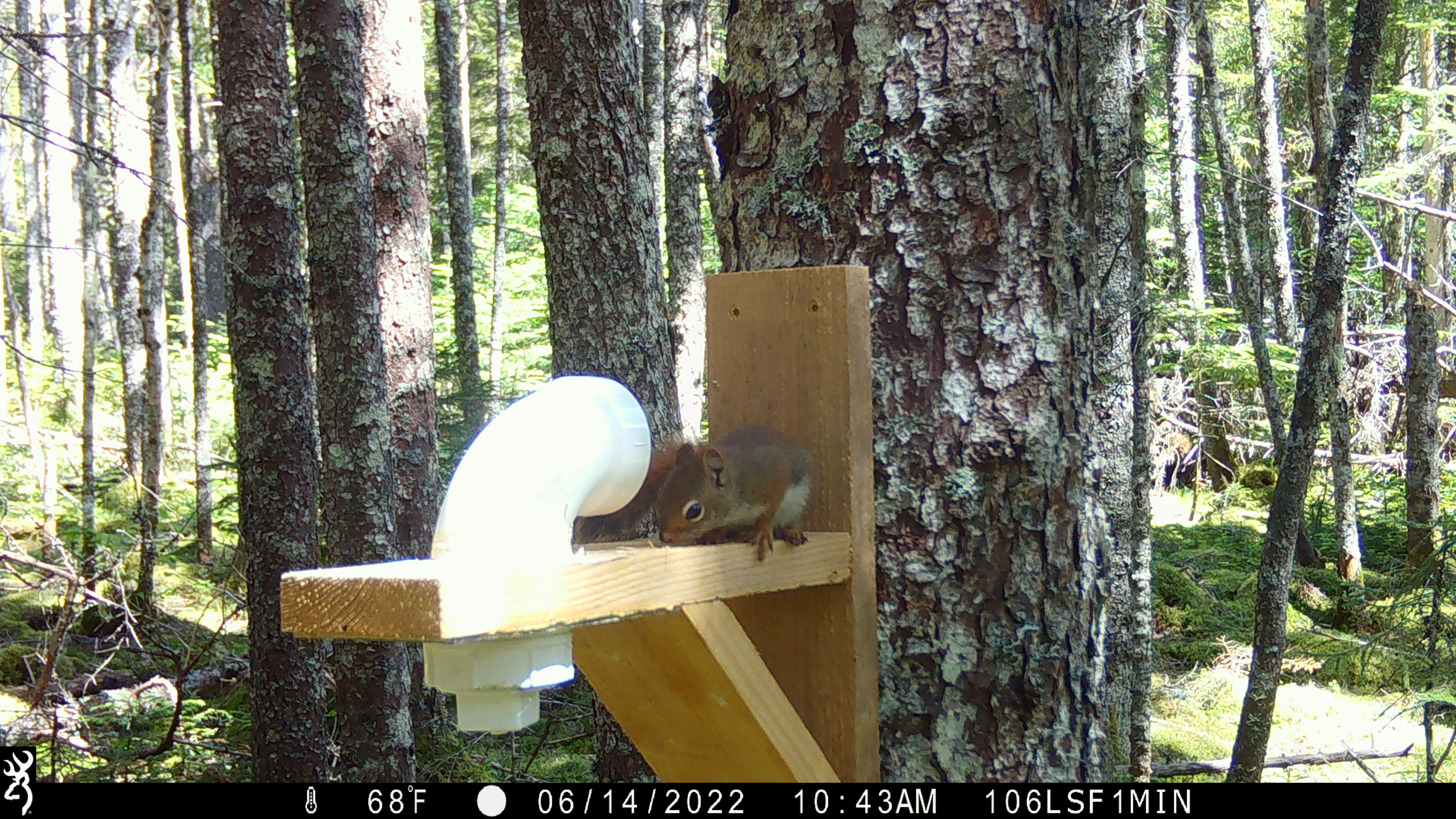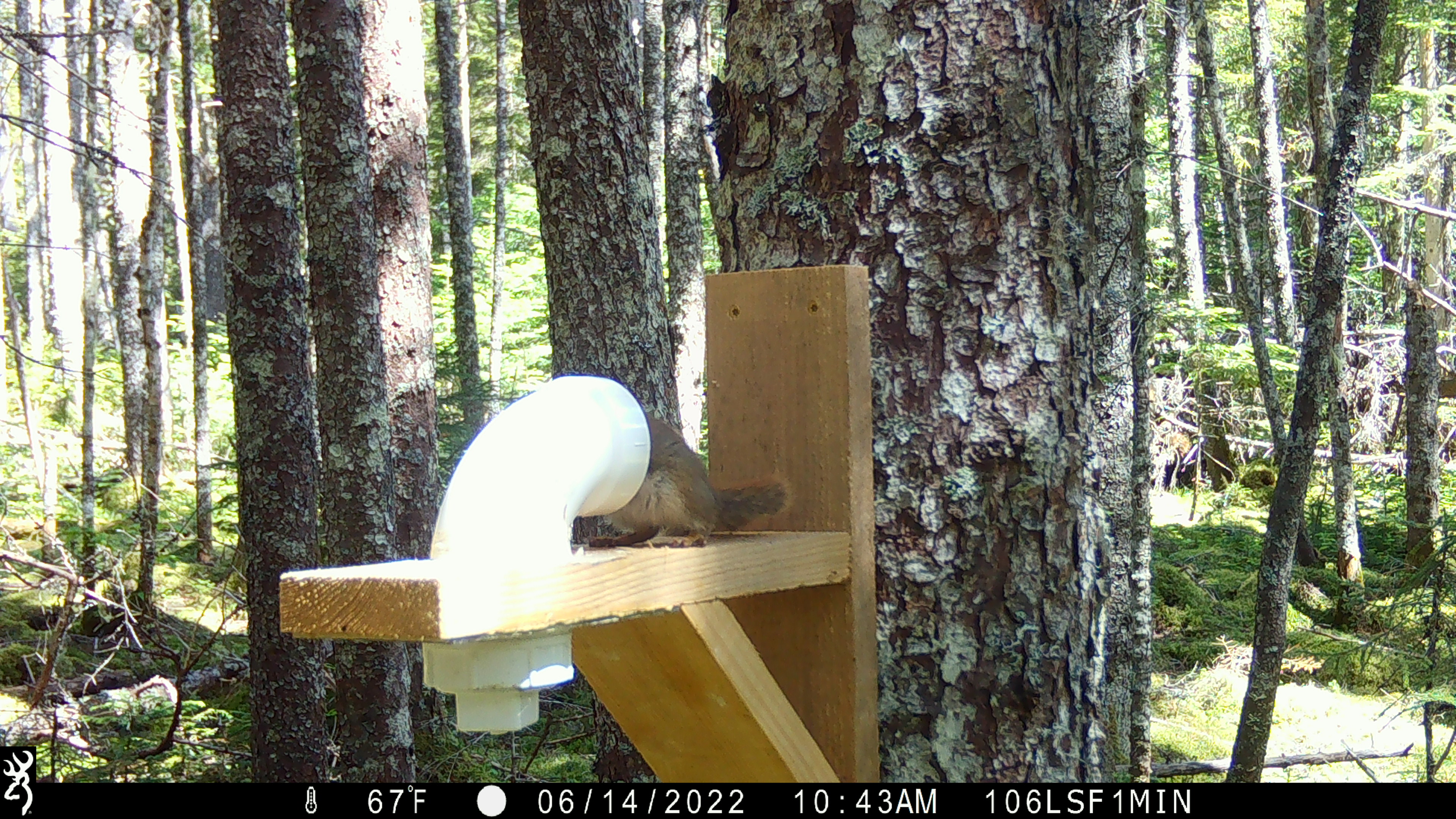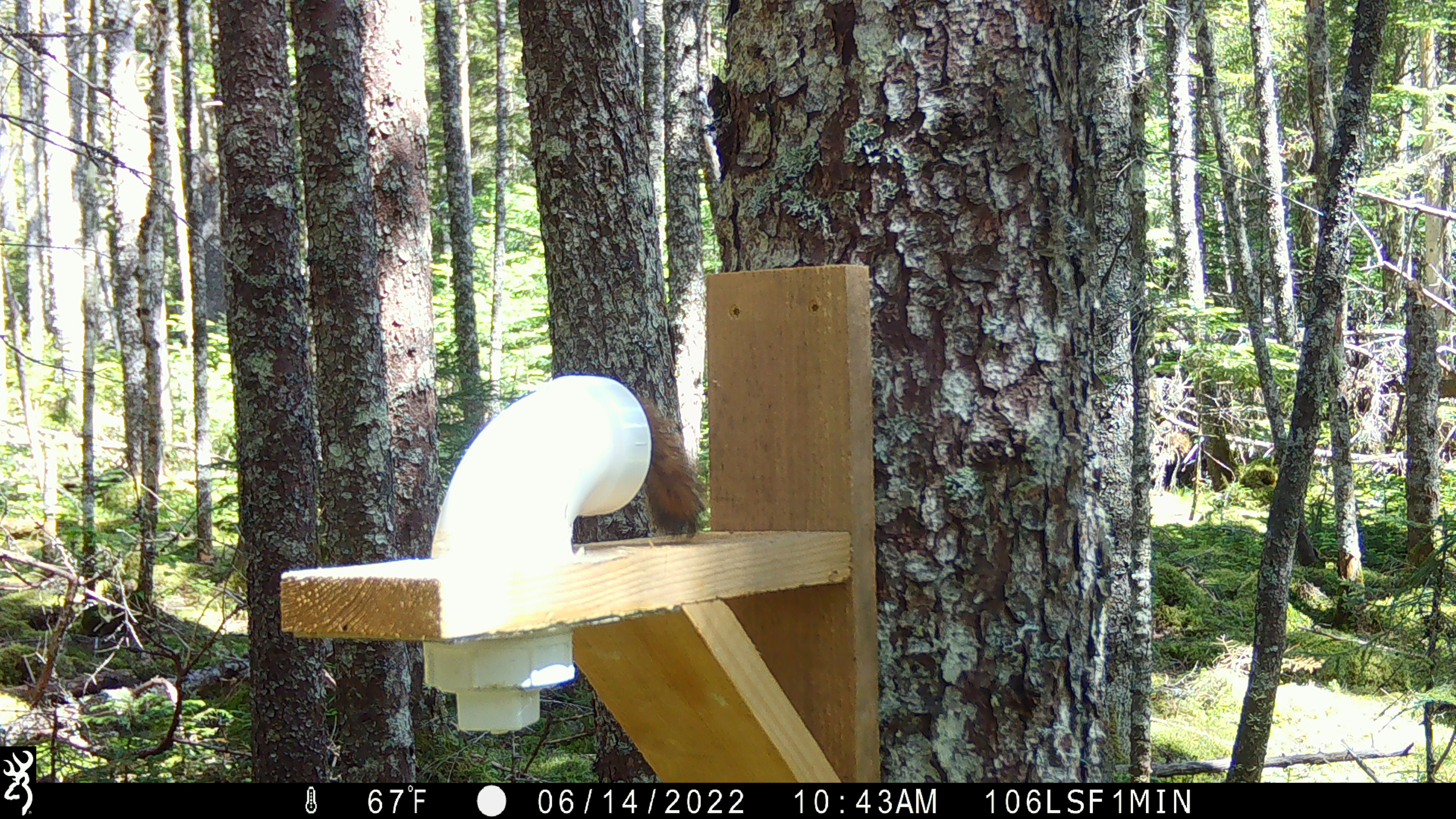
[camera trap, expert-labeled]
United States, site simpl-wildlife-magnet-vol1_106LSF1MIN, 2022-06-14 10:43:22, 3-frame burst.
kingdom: Animalia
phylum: Chordata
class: Mammalia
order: Rodentia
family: Sciuridae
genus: Tamiasciurus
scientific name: Tamiasciurus hudsonicus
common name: red squirrel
Red squirrel (Tamiasciurus hudsonicus).